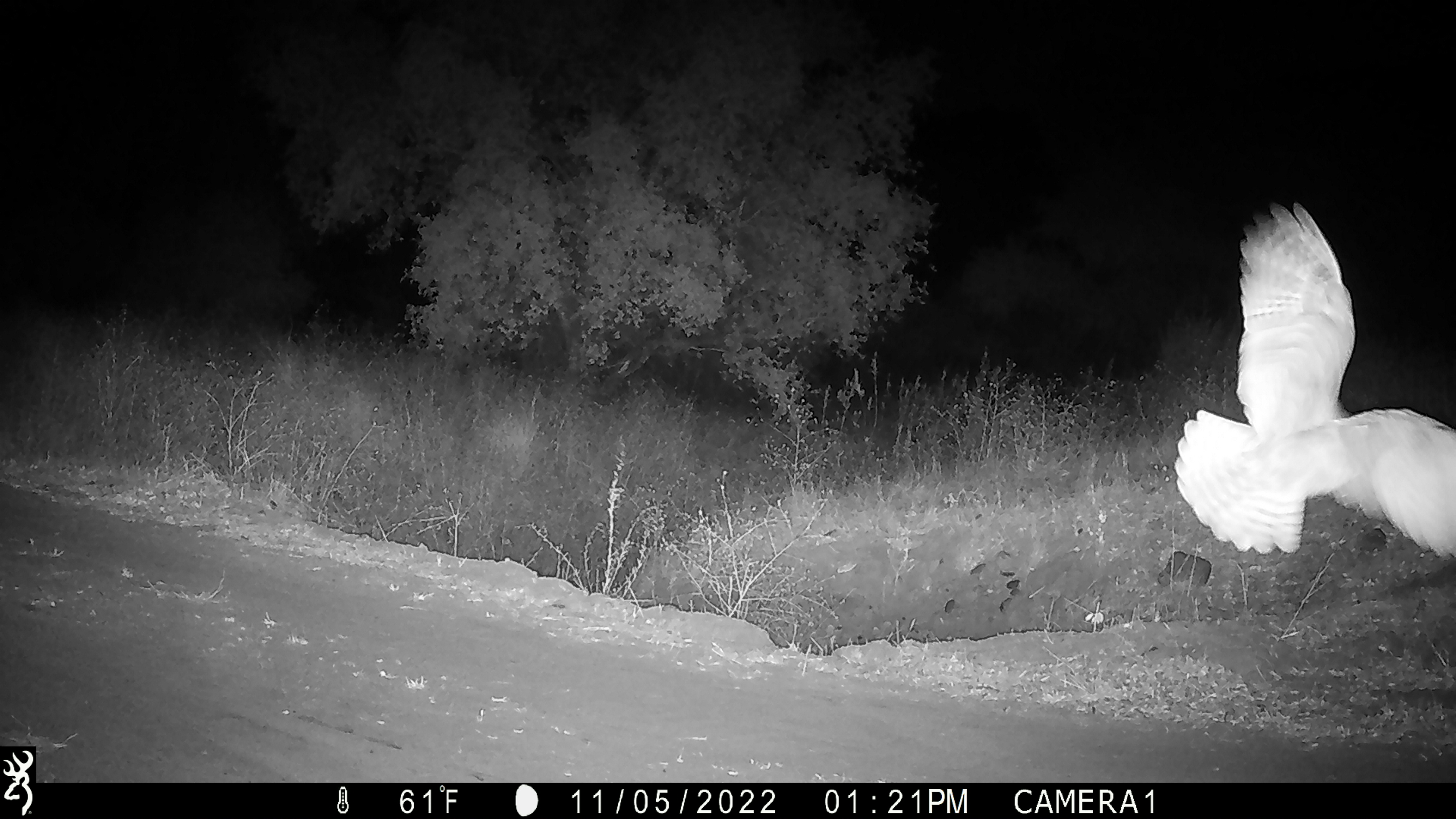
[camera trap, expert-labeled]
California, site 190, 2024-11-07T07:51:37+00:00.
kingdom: Animalia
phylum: Chordata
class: Aves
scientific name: Aves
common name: bird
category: unknown bird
Unknown bird (bird) (Aves).